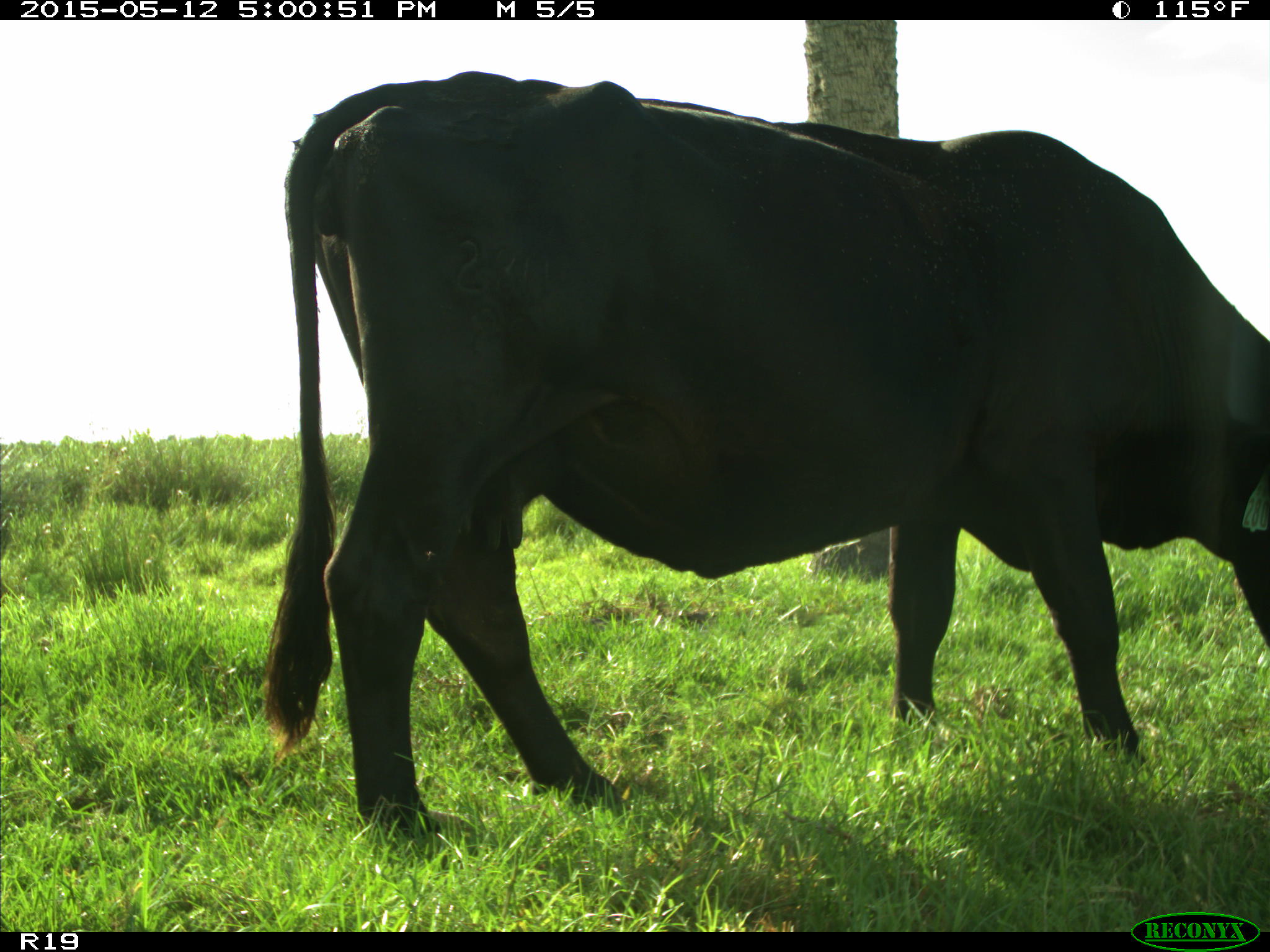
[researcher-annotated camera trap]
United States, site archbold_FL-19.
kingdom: Animalia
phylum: Chordata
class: Mammalia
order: Artiodactyla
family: Bovidae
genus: Bos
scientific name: Bos taurus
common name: domestic cow